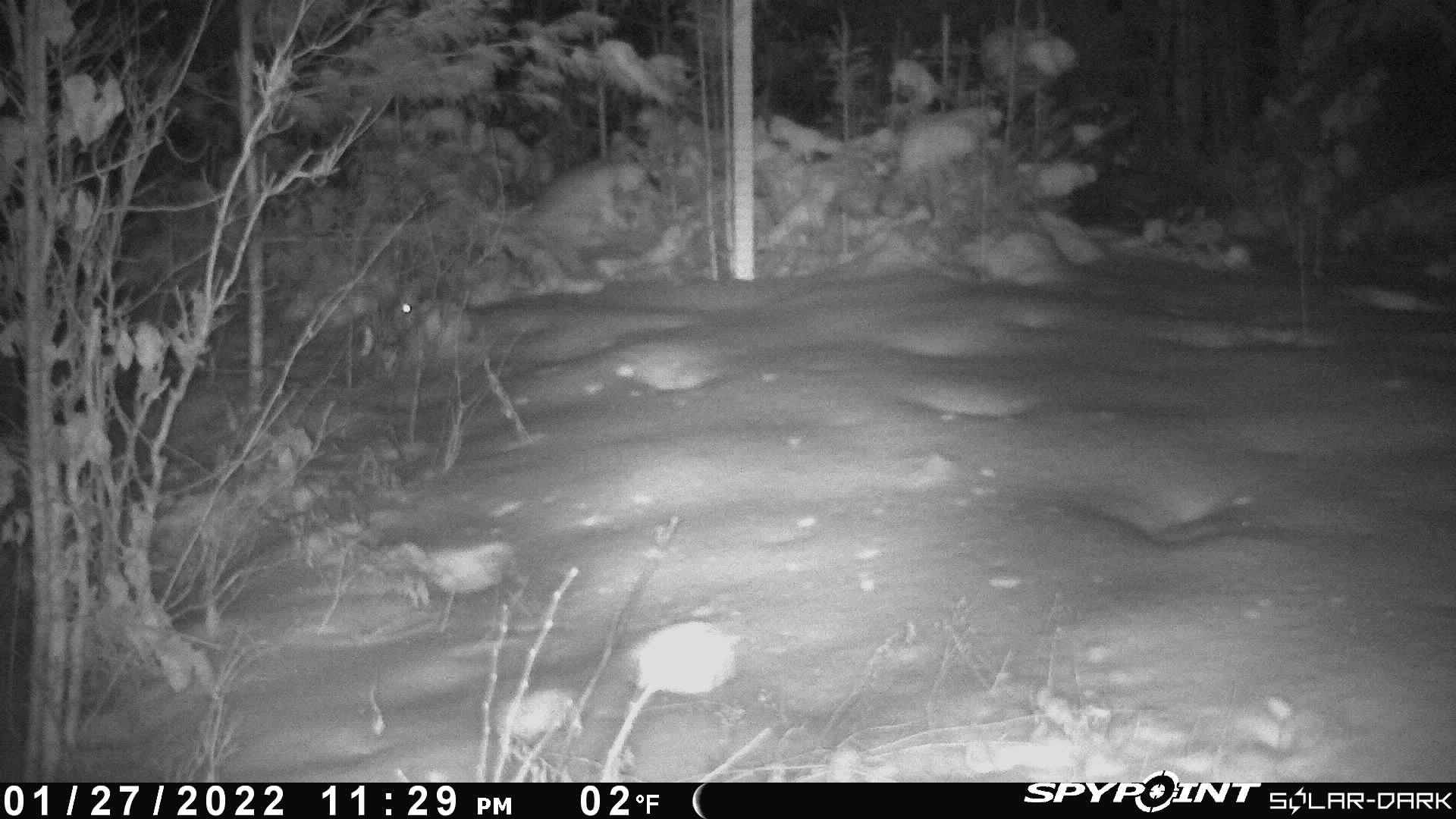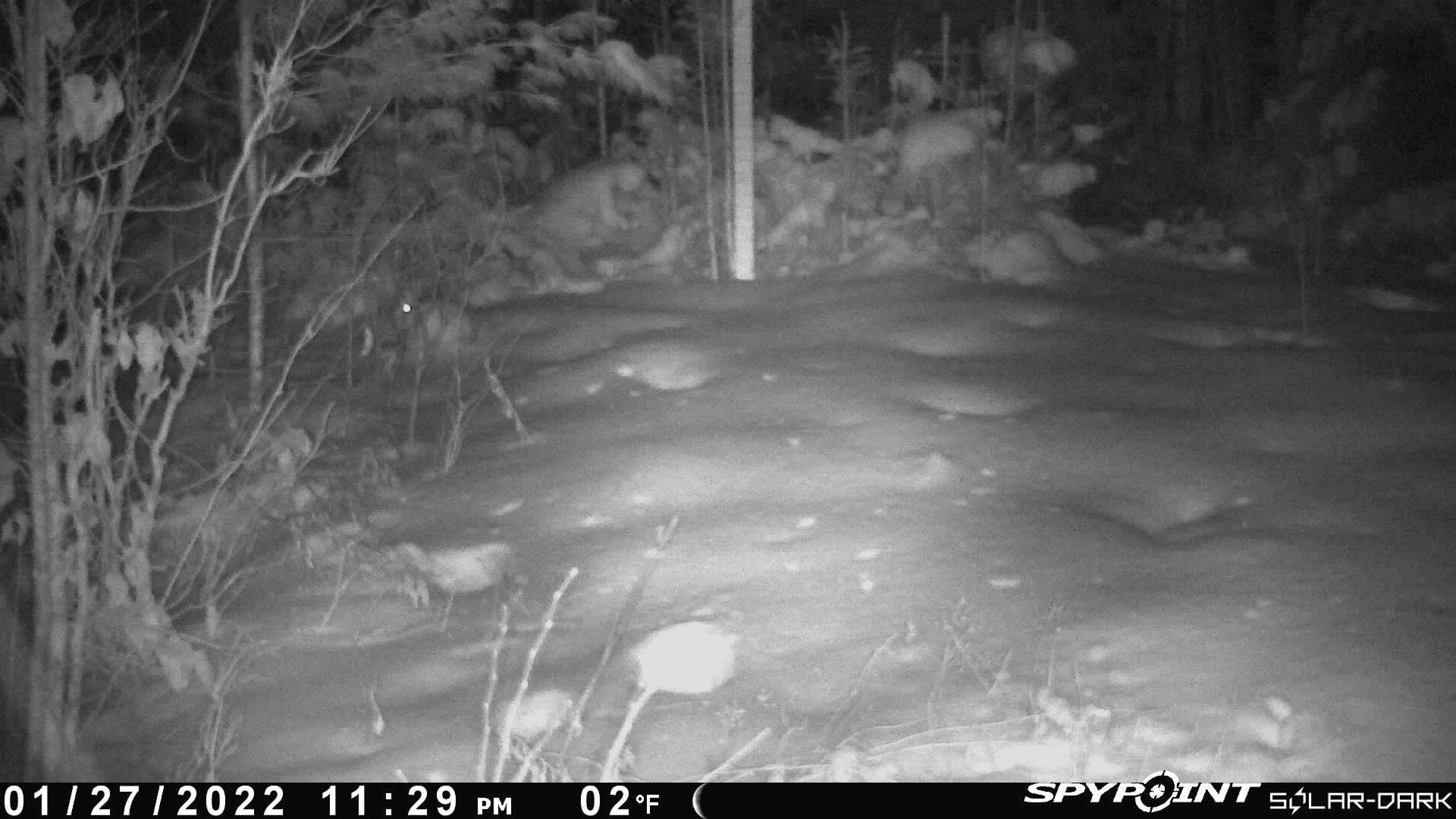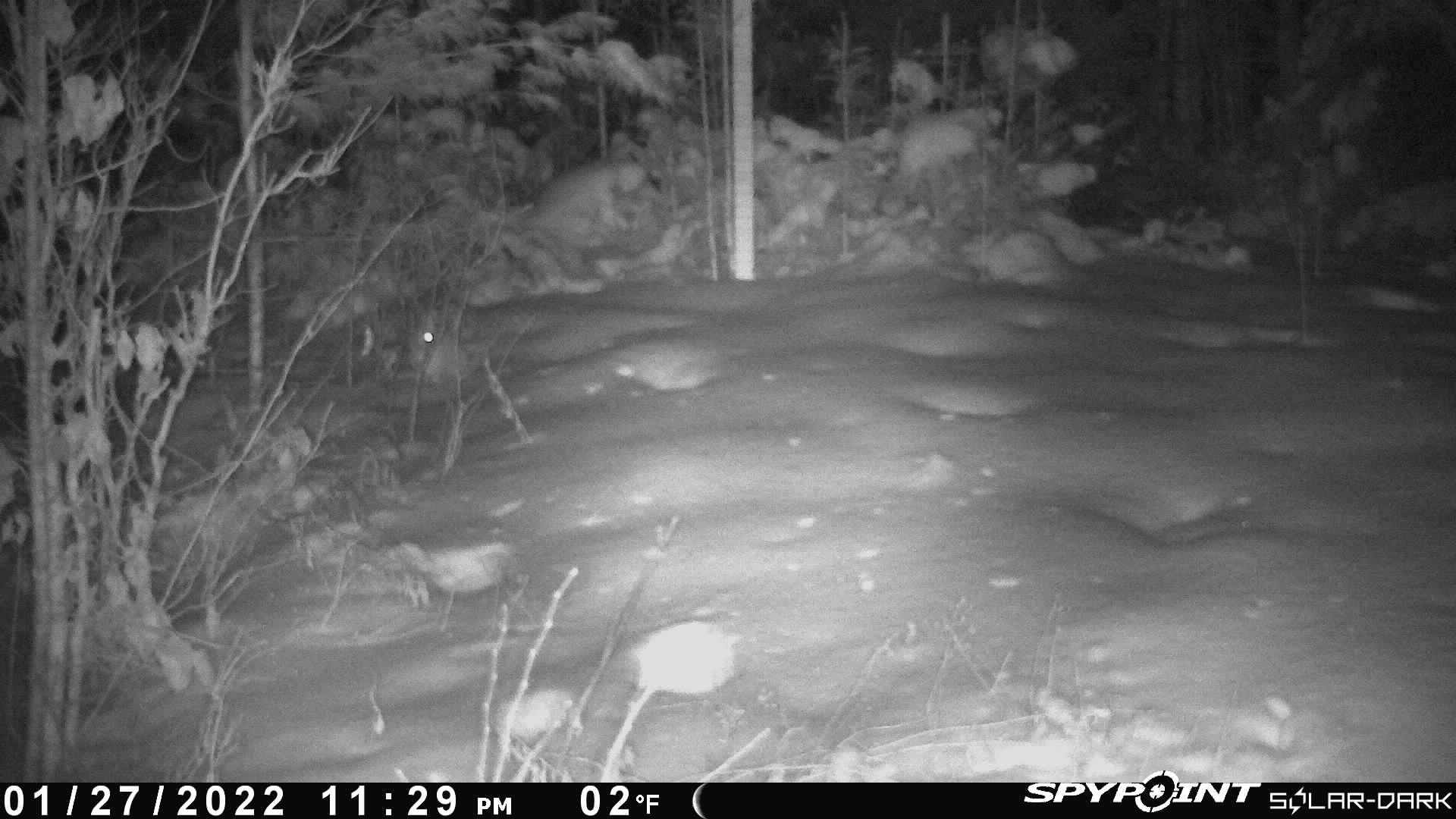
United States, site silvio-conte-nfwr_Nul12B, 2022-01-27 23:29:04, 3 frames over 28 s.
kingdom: Animalia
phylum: Chordata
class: Mammalia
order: Lagomorpha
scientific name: Lagomorpha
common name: rabbit or hare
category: rabbit or hare sp.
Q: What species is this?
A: Rabbit or hare sp. (rabbit or hare) (Lagomorpha).